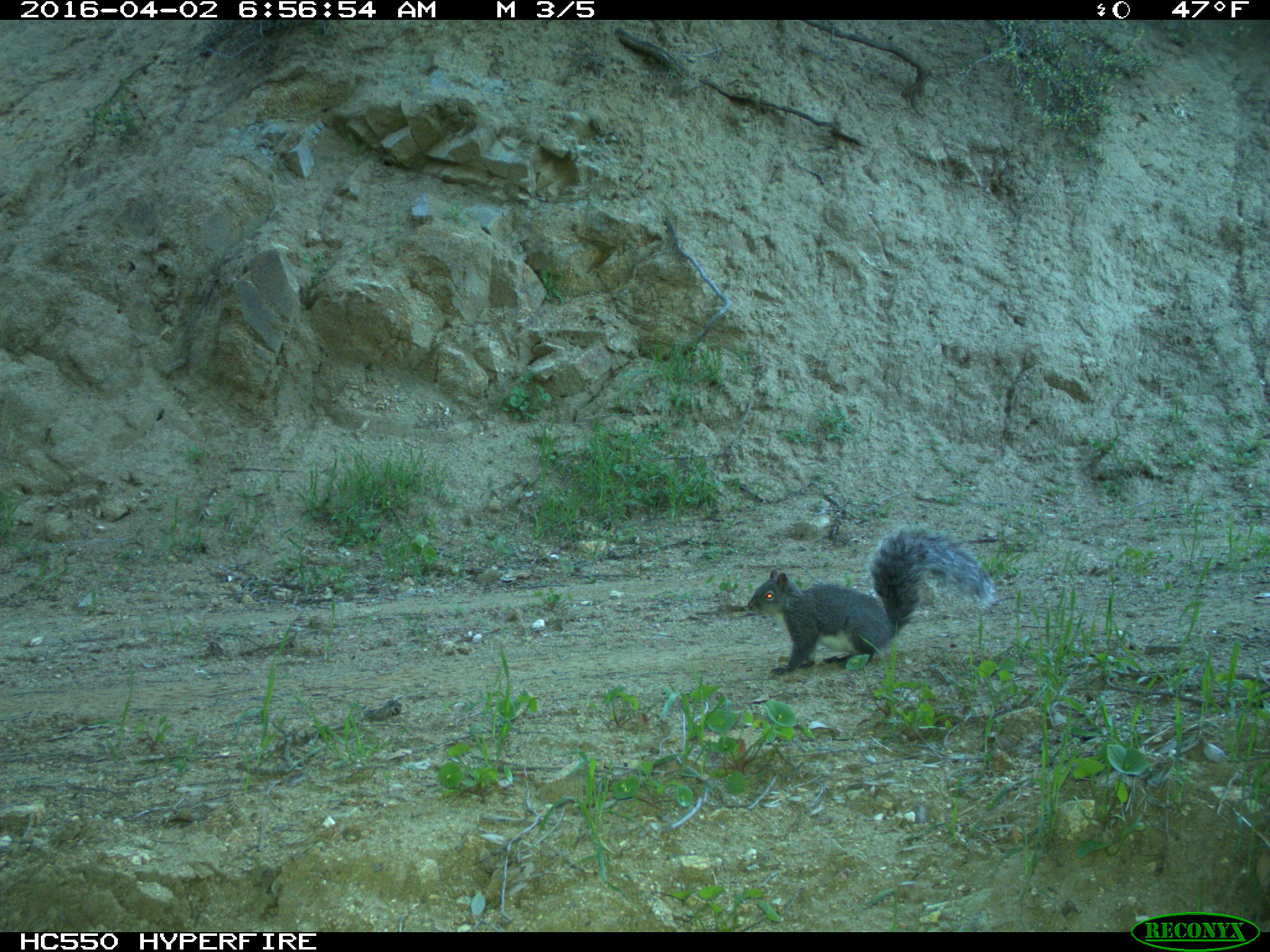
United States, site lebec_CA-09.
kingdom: Animalia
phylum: Chordata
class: Mammalia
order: Rodentia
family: Sciuridae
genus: Sciurus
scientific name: Sciurus carolinensis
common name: eastern gray squirrel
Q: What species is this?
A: Sciurus carolinensis (eastern gray squirrel).